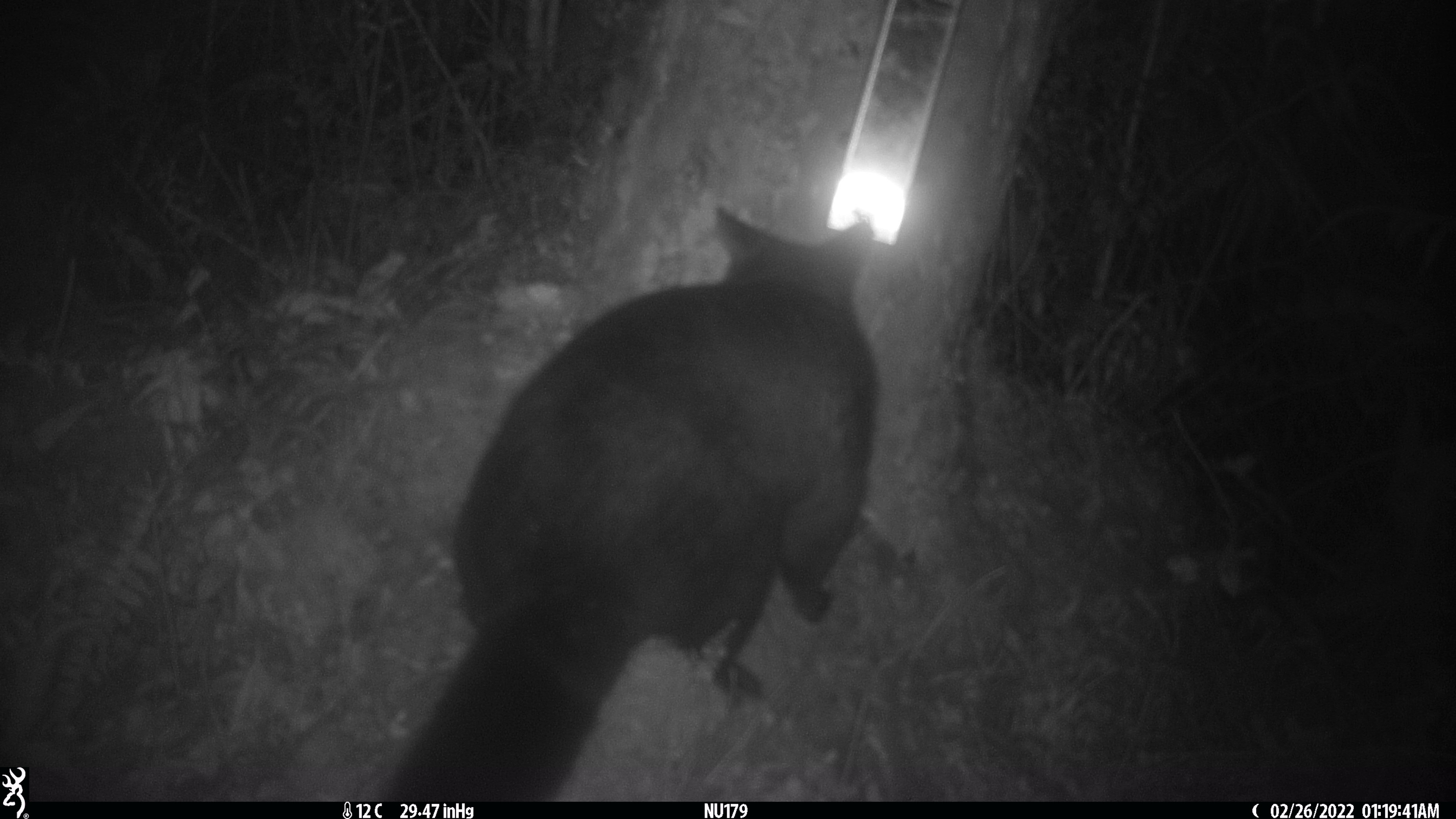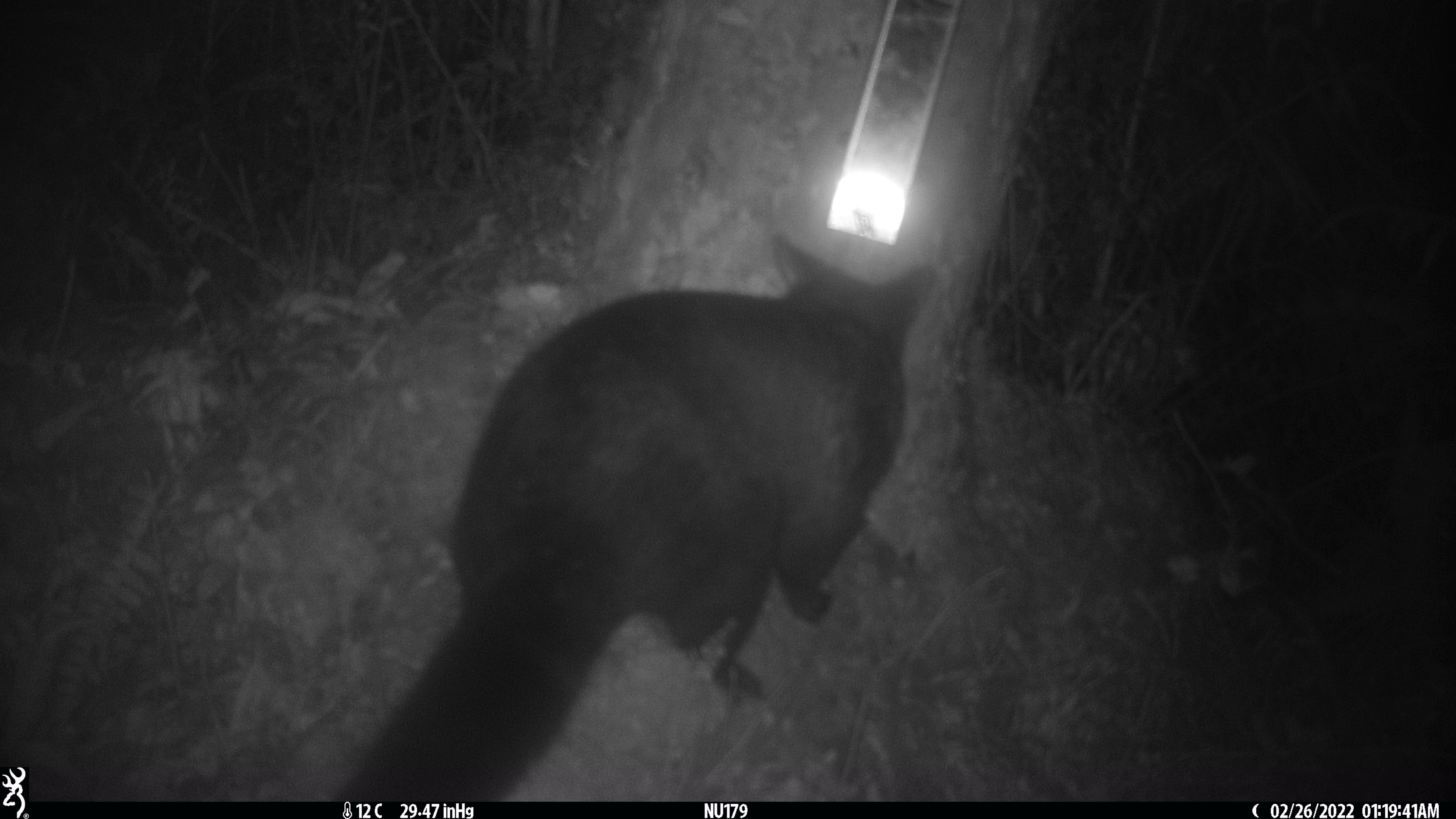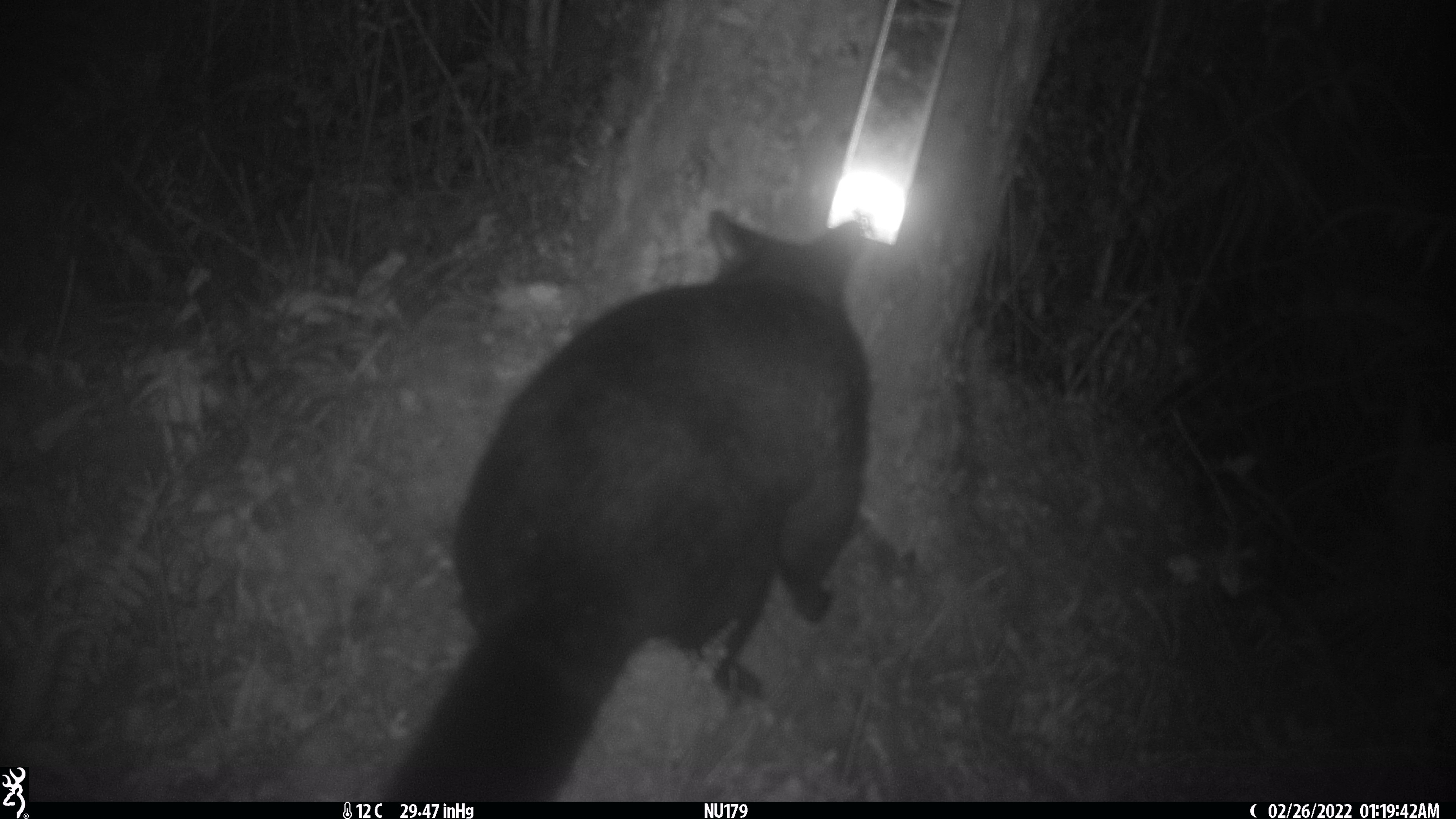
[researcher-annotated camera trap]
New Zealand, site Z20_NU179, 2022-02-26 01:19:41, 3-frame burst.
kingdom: Animalia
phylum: Chordata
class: Mammalia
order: Diprotodontia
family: Phalangeridae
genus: Trichosurus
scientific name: Trichosurus vulpecula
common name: common brushtail possum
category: possum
Possum (common brushtail possum) (Trichosurus vulpecula).